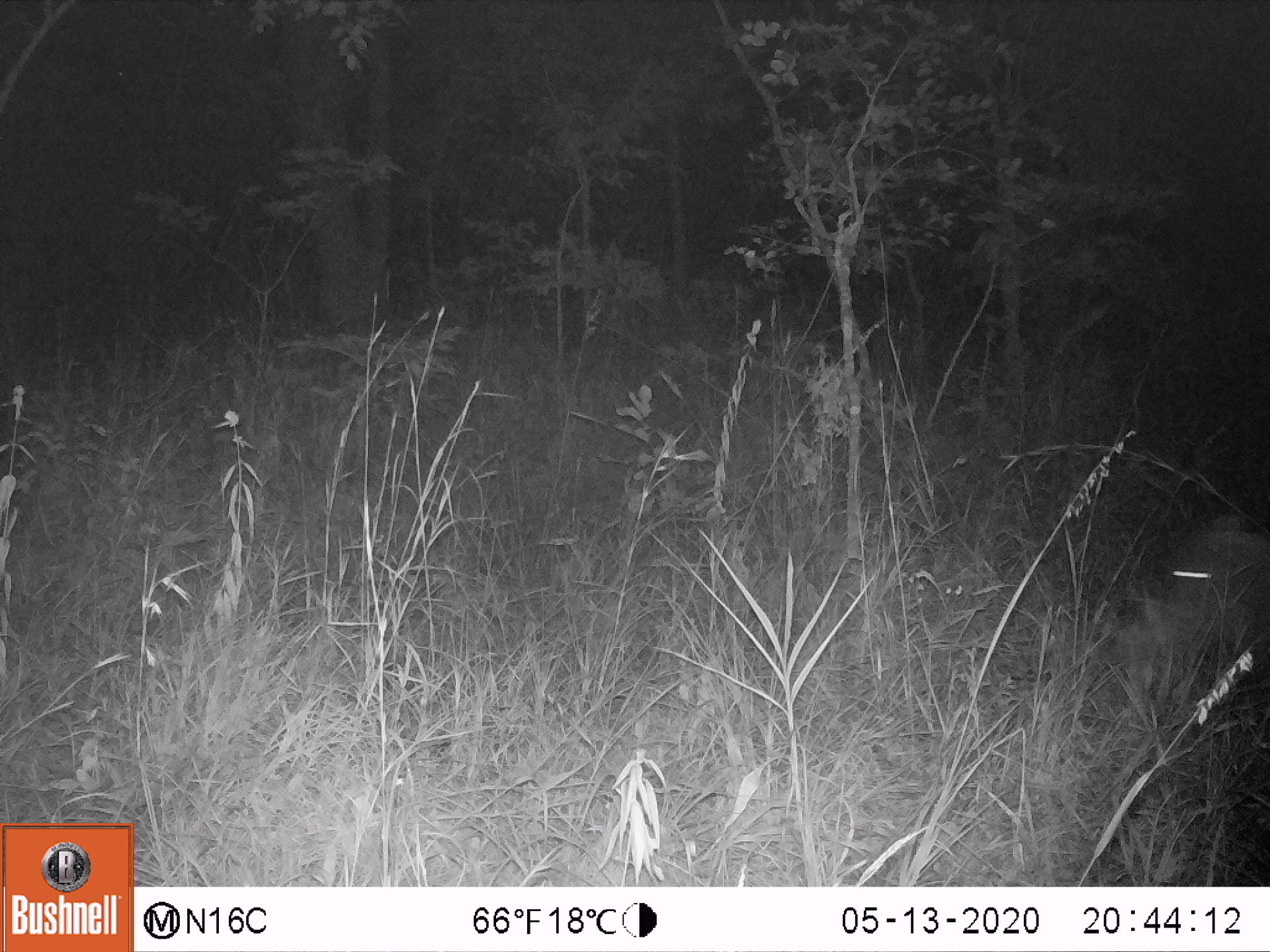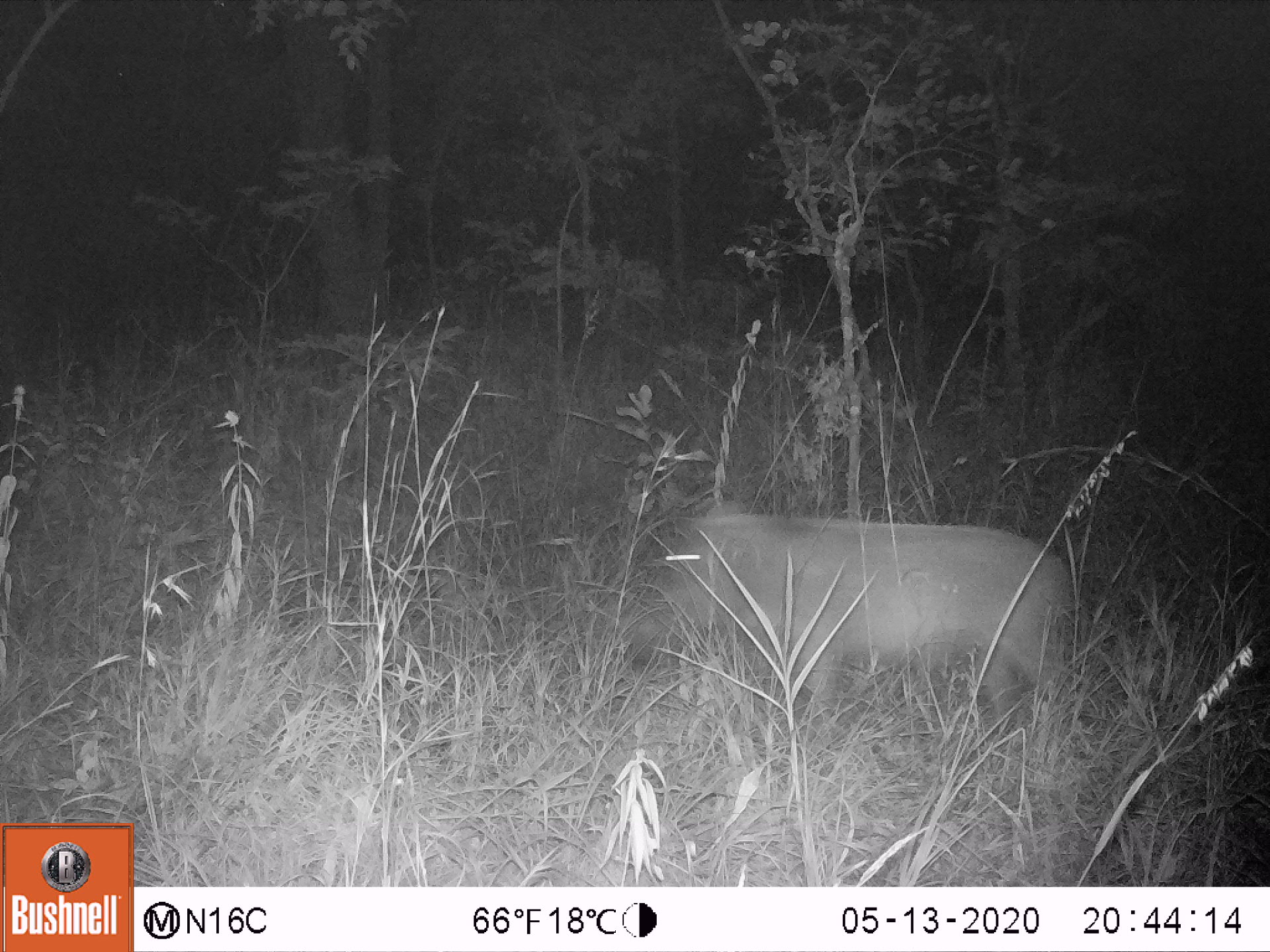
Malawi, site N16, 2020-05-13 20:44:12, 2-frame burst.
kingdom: Animalia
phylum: Chordata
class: Mammalia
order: Artiodactyla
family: Suidae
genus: Phacochoerus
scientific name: Phacochoerus africanus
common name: common warthog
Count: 1.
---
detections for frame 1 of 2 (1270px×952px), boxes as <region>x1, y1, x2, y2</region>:
common warthog: <region>1120, 512, 1262, 654</region>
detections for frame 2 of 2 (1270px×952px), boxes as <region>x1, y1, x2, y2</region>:
common warthog: <region>615, 503, 1067, 730</region>